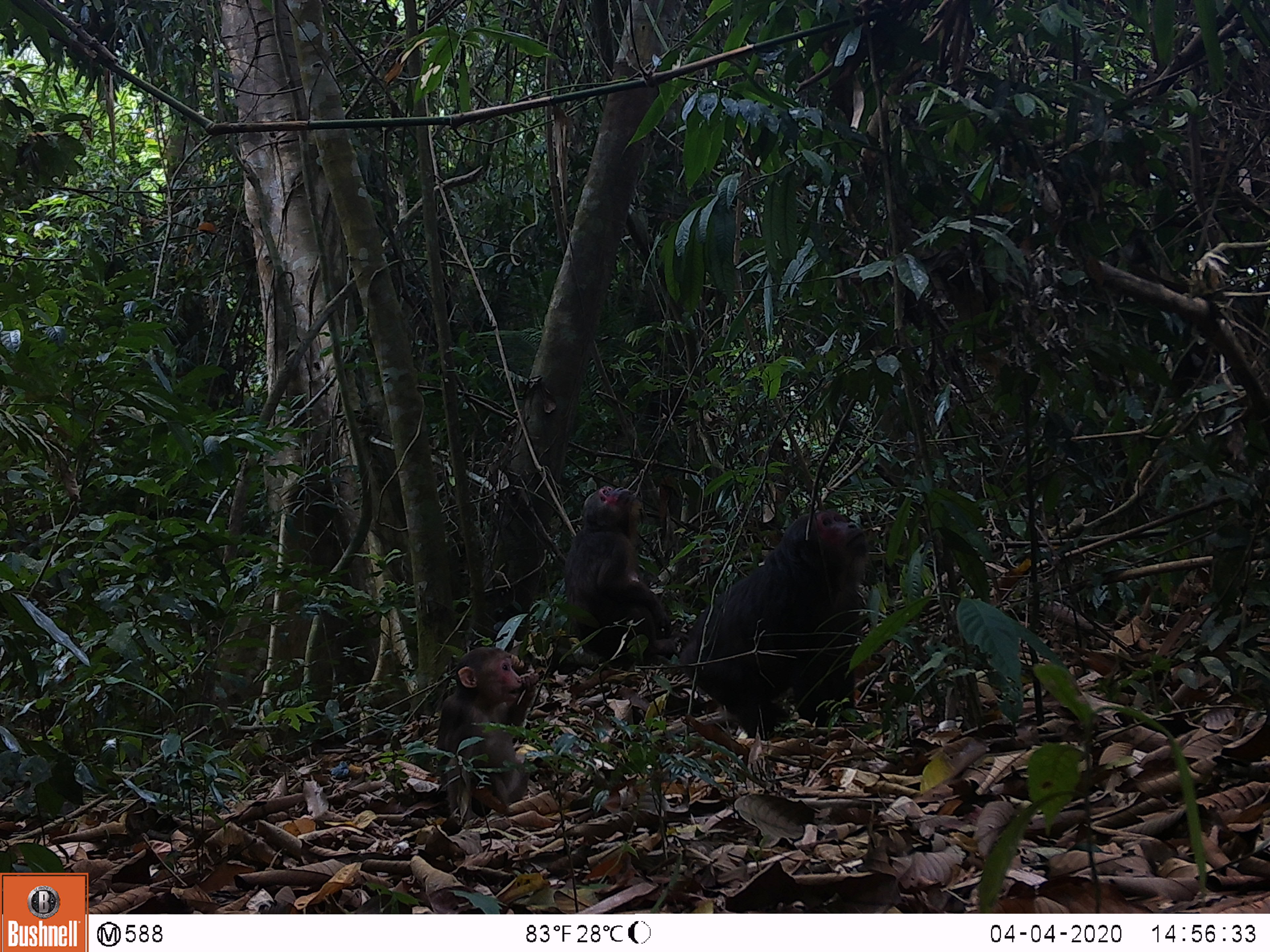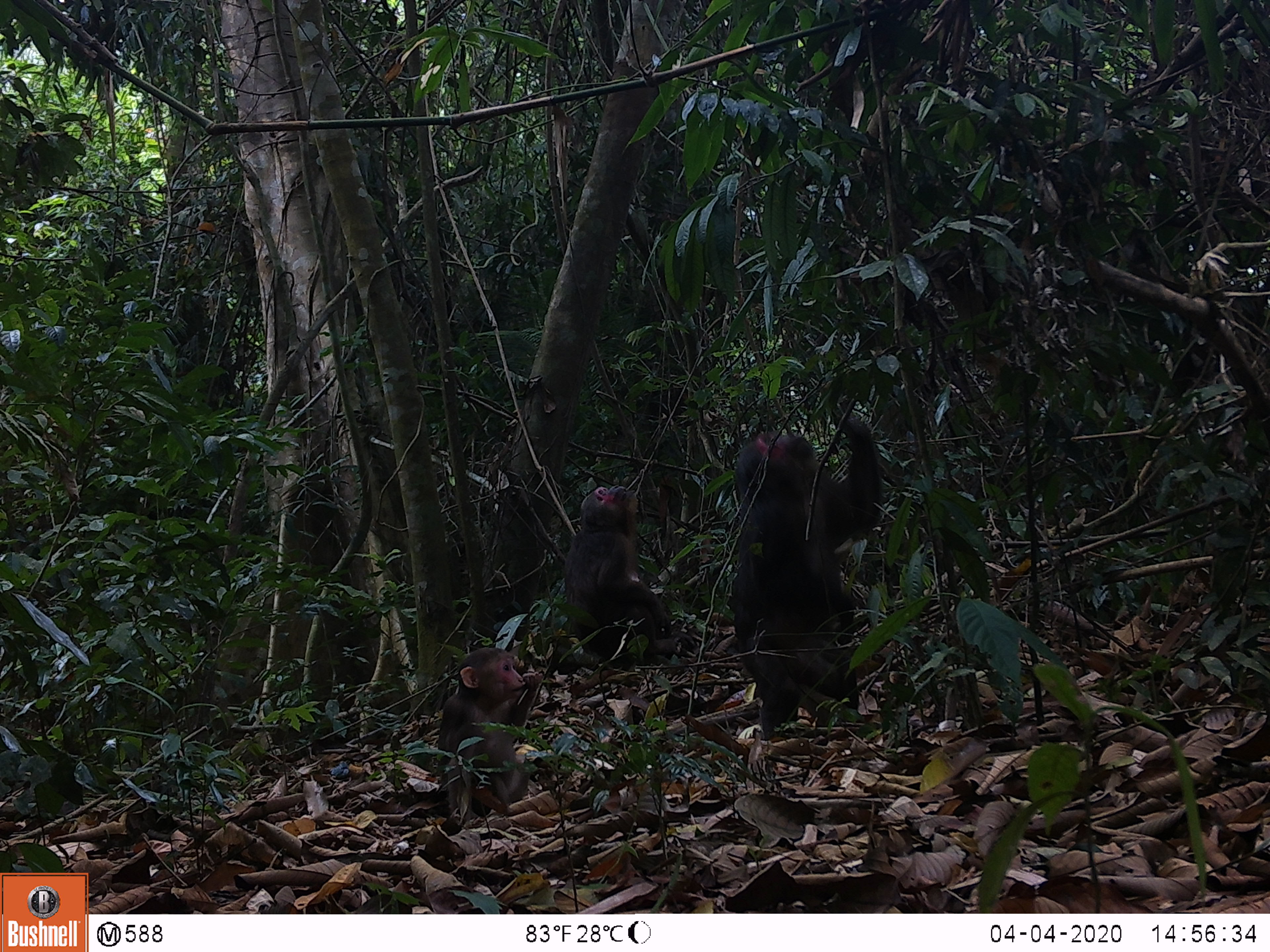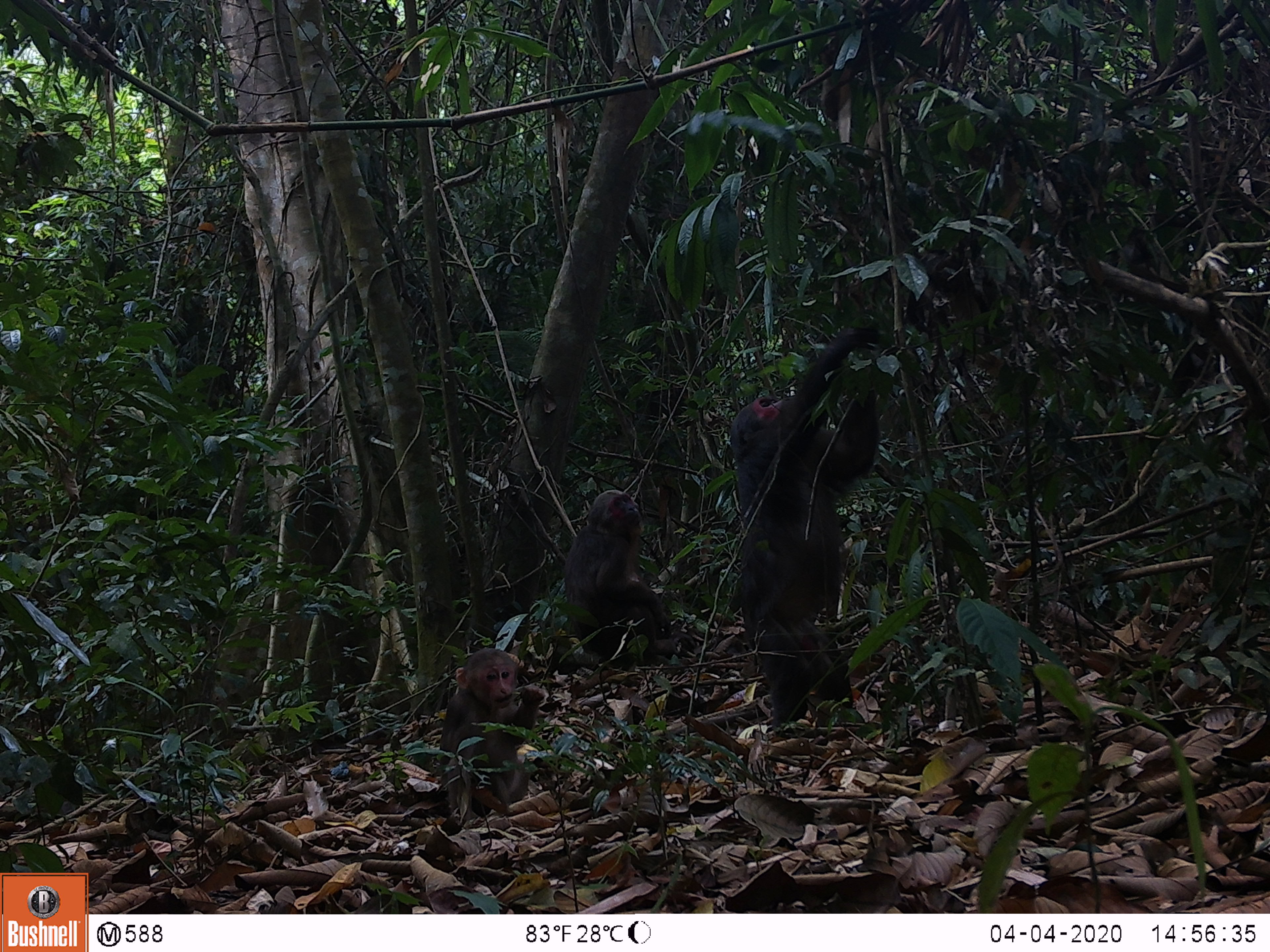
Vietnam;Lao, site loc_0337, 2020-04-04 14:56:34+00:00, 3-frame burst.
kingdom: Animalia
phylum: Chordata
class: Mammalia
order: Primates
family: Cercopithecidae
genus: Macaca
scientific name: Macaca arctoides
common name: stump-tailed macaque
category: stump tailed macaque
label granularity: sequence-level